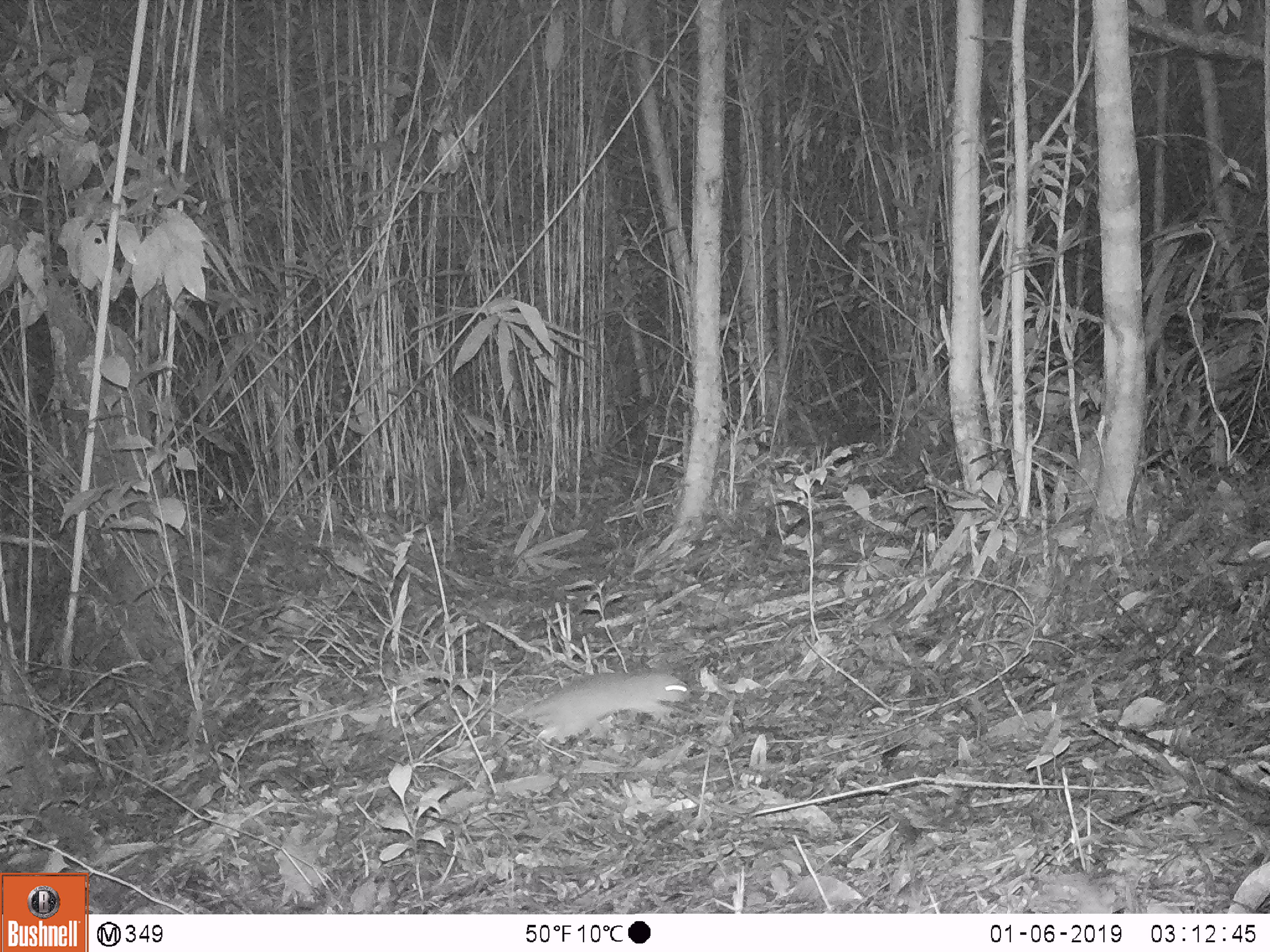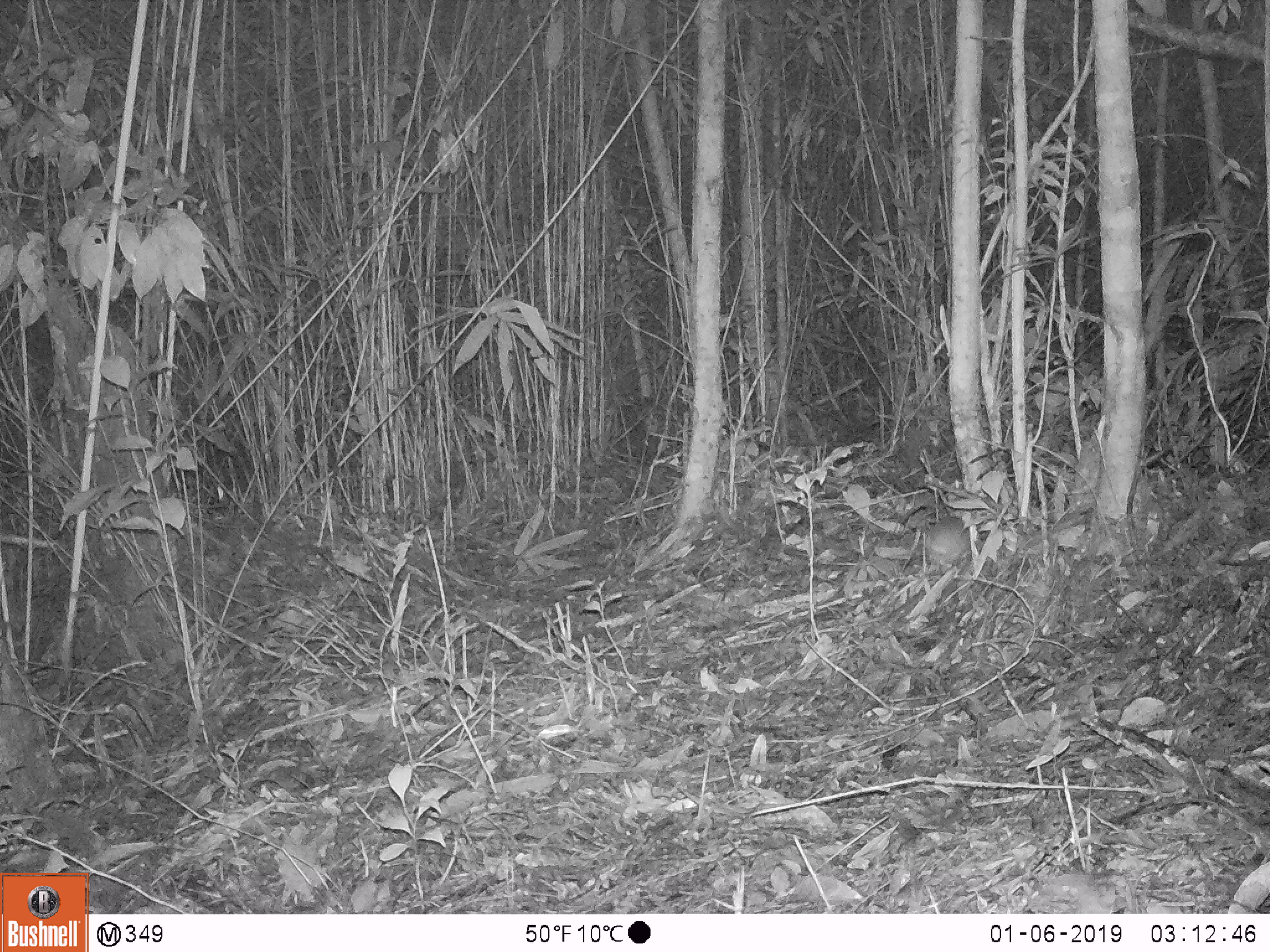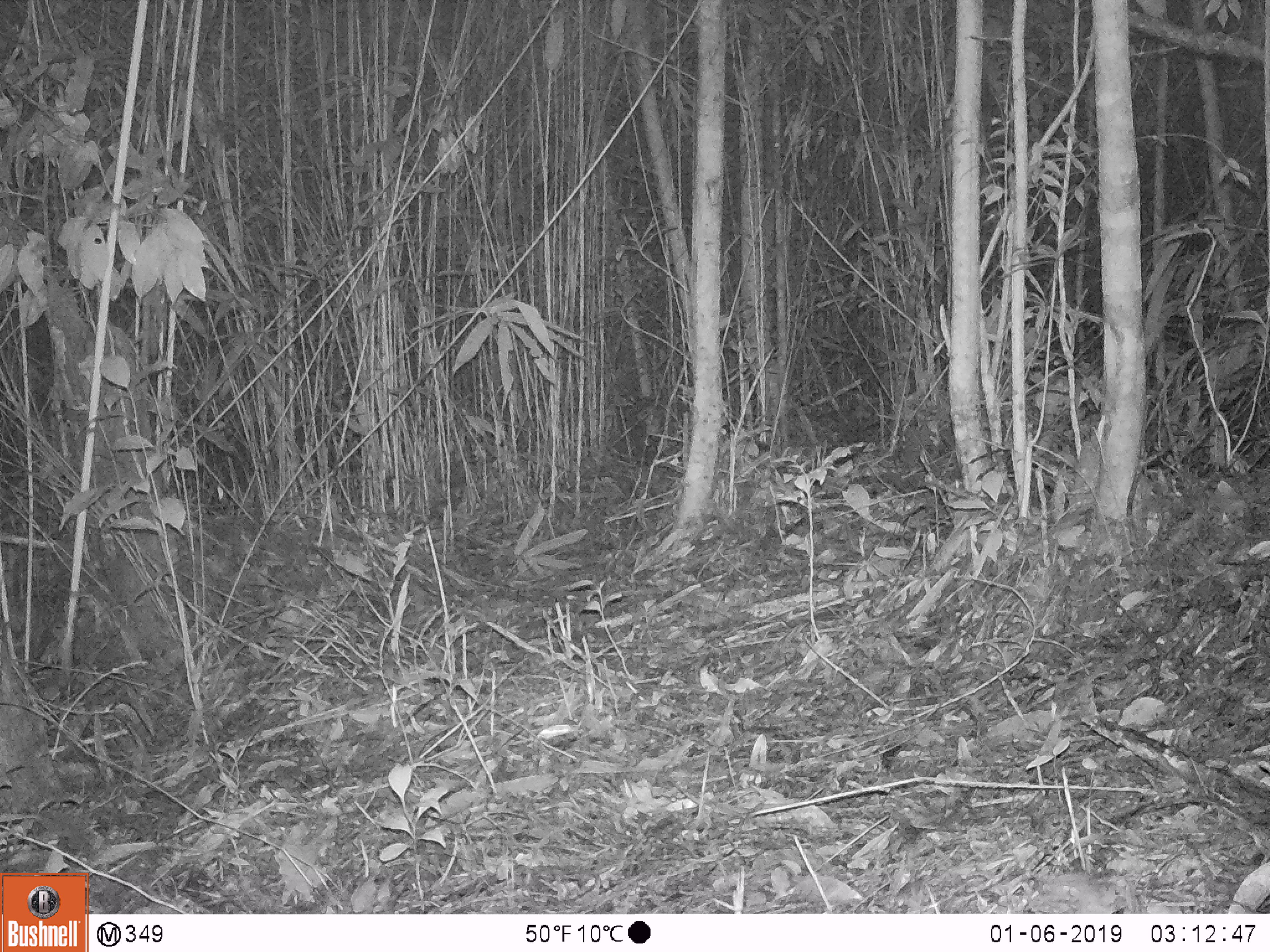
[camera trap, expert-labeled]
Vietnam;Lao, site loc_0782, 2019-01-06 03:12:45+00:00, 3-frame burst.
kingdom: Animalia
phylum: Chordata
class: Mammalia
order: Rodentia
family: Muridae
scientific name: Muridae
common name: old-world mice and rats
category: unidentified murid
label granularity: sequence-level